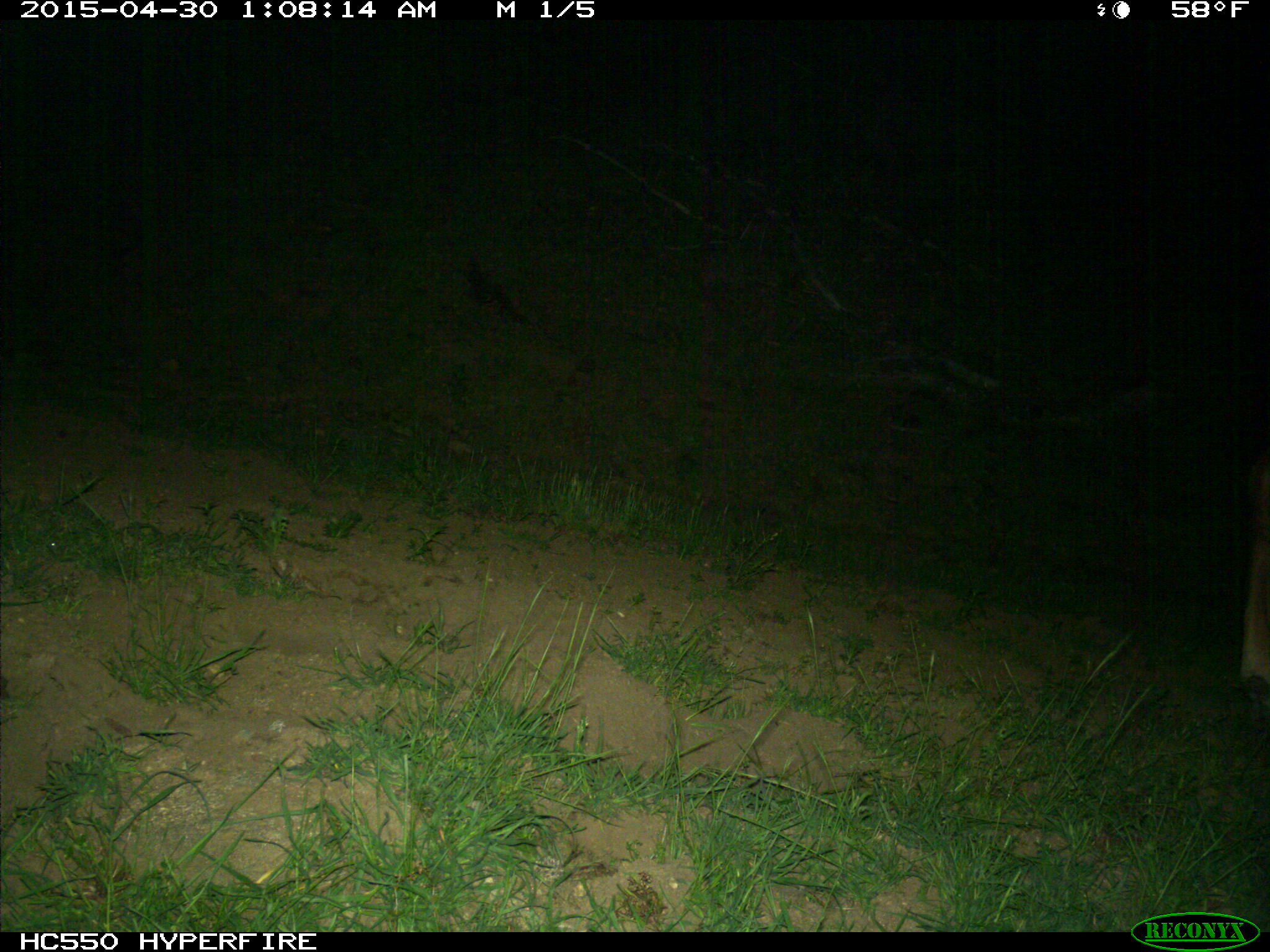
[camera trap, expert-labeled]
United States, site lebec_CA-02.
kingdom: Animalia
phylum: Chordata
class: Mammalia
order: Artiodactyla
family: Bovidae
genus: Bos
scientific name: Bos taurus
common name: domestic cow